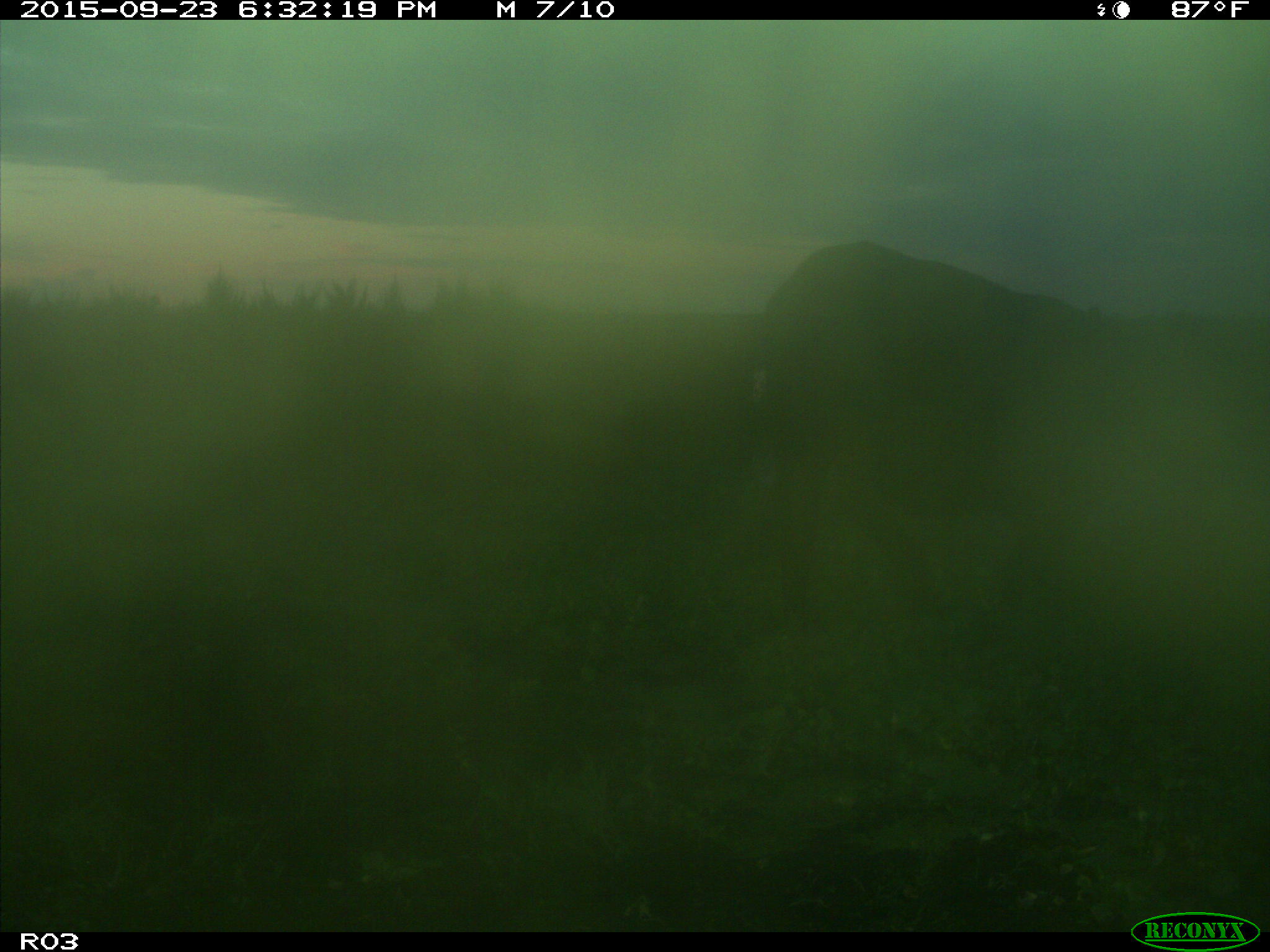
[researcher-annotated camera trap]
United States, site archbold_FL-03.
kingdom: Animalia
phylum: Chordata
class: Mammalia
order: Artiodactyla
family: Bovidae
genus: Bos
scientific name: Bos taurus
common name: domestic cow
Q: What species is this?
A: Bos taurus (domestic cow).